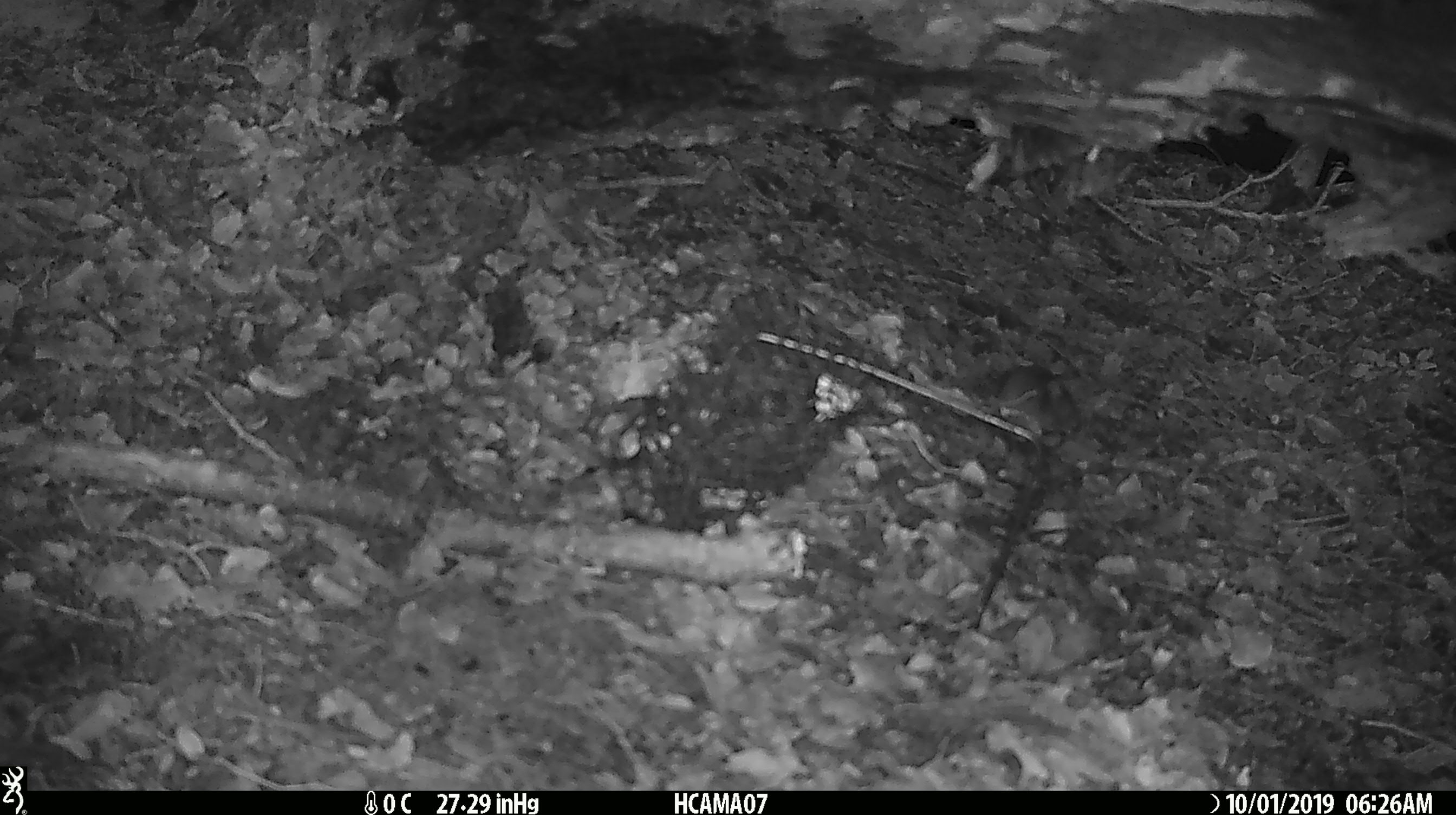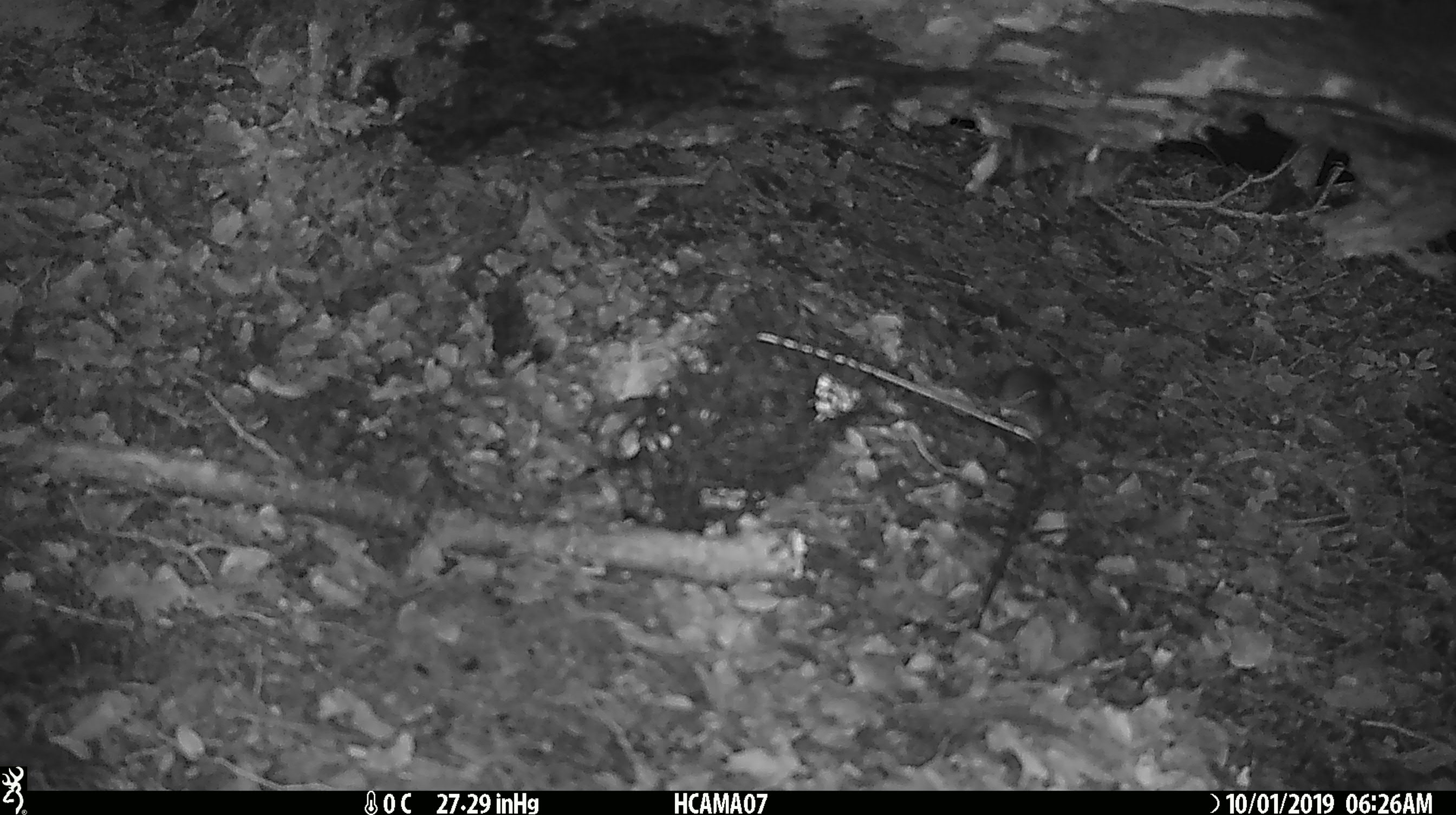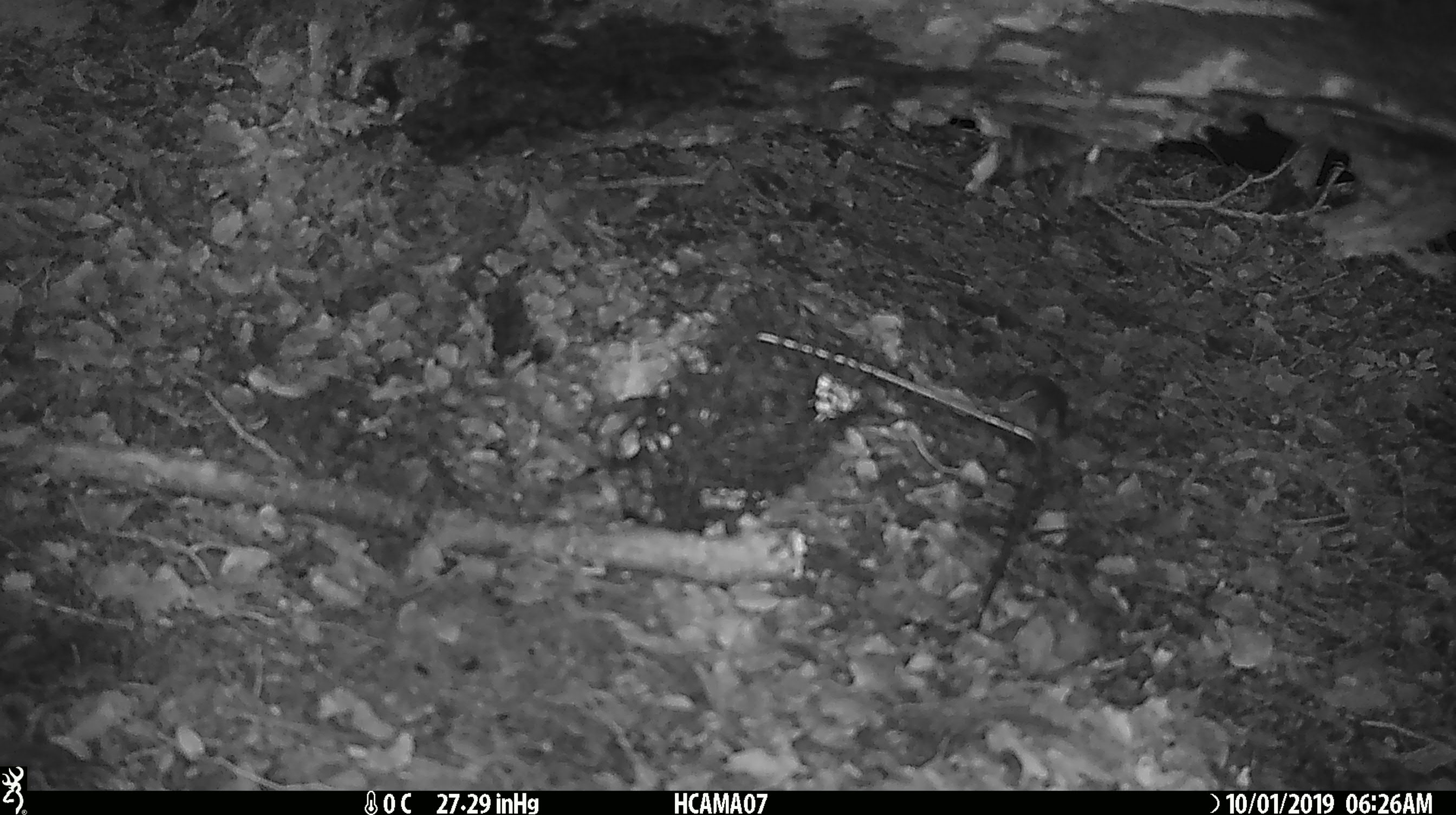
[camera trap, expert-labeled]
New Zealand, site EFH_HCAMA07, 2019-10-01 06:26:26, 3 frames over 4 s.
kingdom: Animalia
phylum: Chordata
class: Mammalia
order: Rodentia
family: Muridae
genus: Mus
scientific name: Mus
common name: mouse